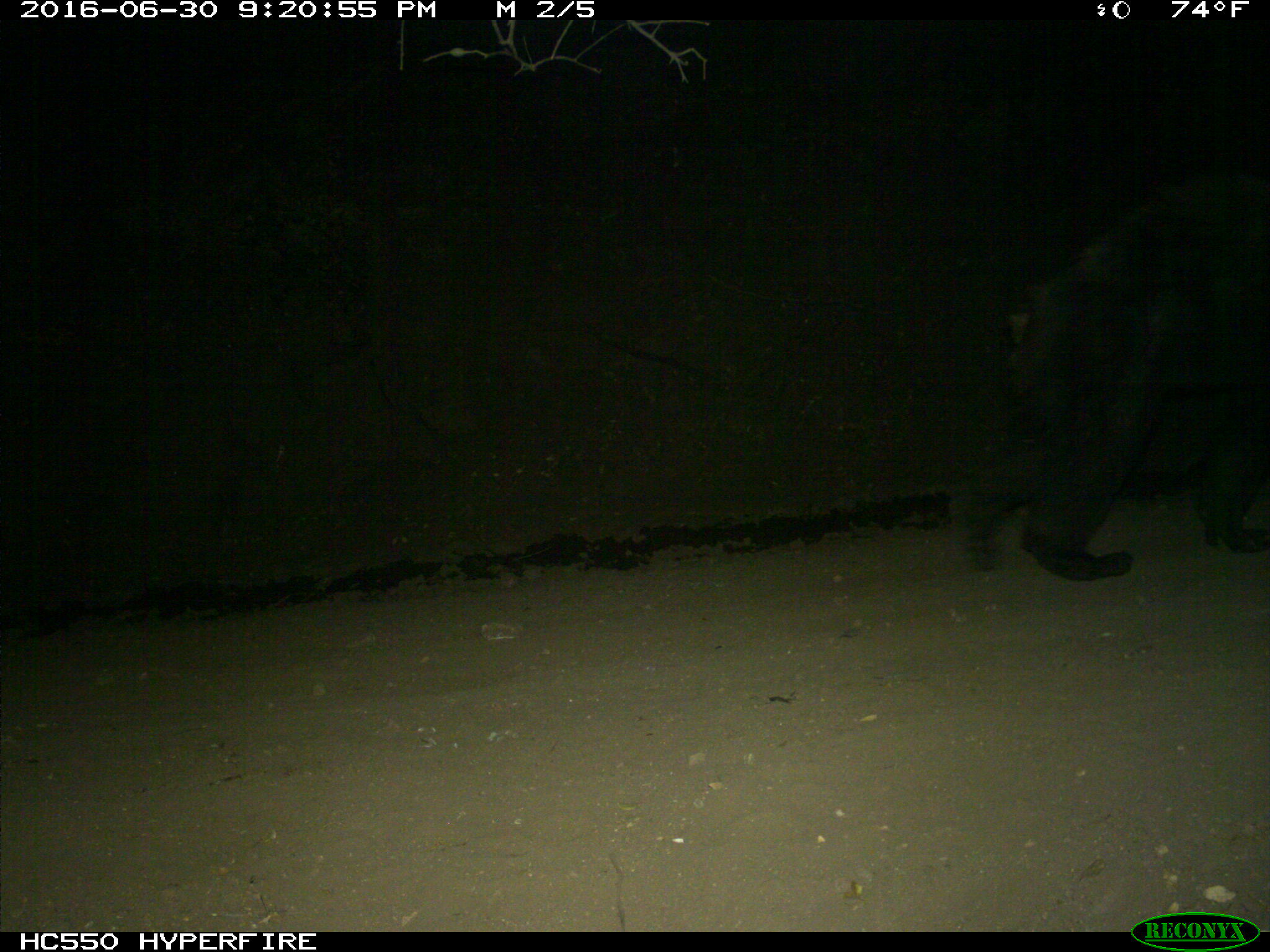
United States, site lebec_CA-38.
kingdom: Animalia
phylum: Chordata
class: Mammalia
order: Carnivora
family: Ursidae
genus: Ursus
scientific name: Ursus americanus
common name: american black bear